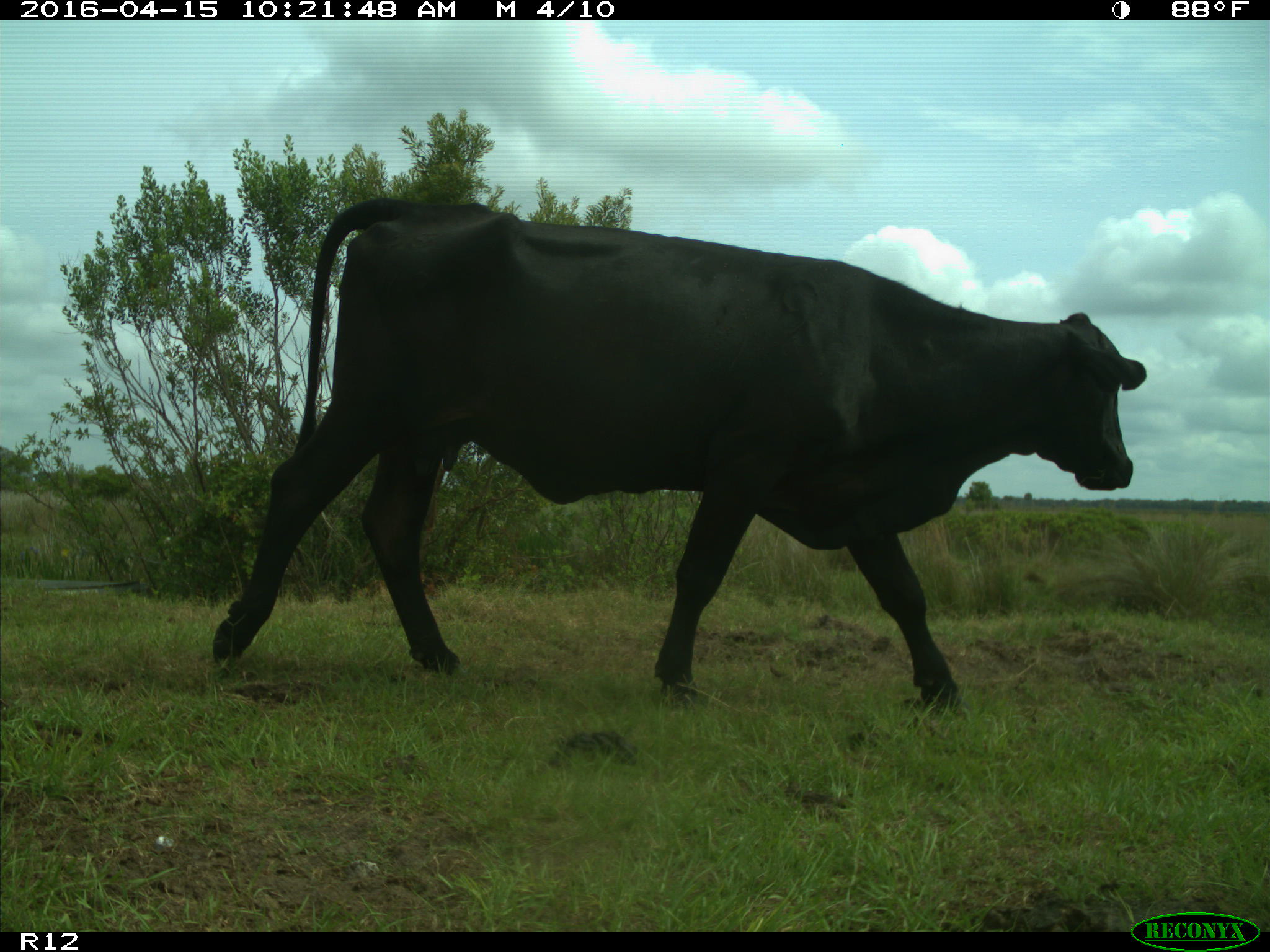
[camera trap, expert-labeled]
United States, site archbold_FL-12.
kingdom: Animalia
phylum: Chordata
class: Mammalia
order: Artiodactyla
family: Bovidae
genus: Bos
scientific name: Bos taurus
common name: domestic cow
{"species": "Bos taurus (domestic cow)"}